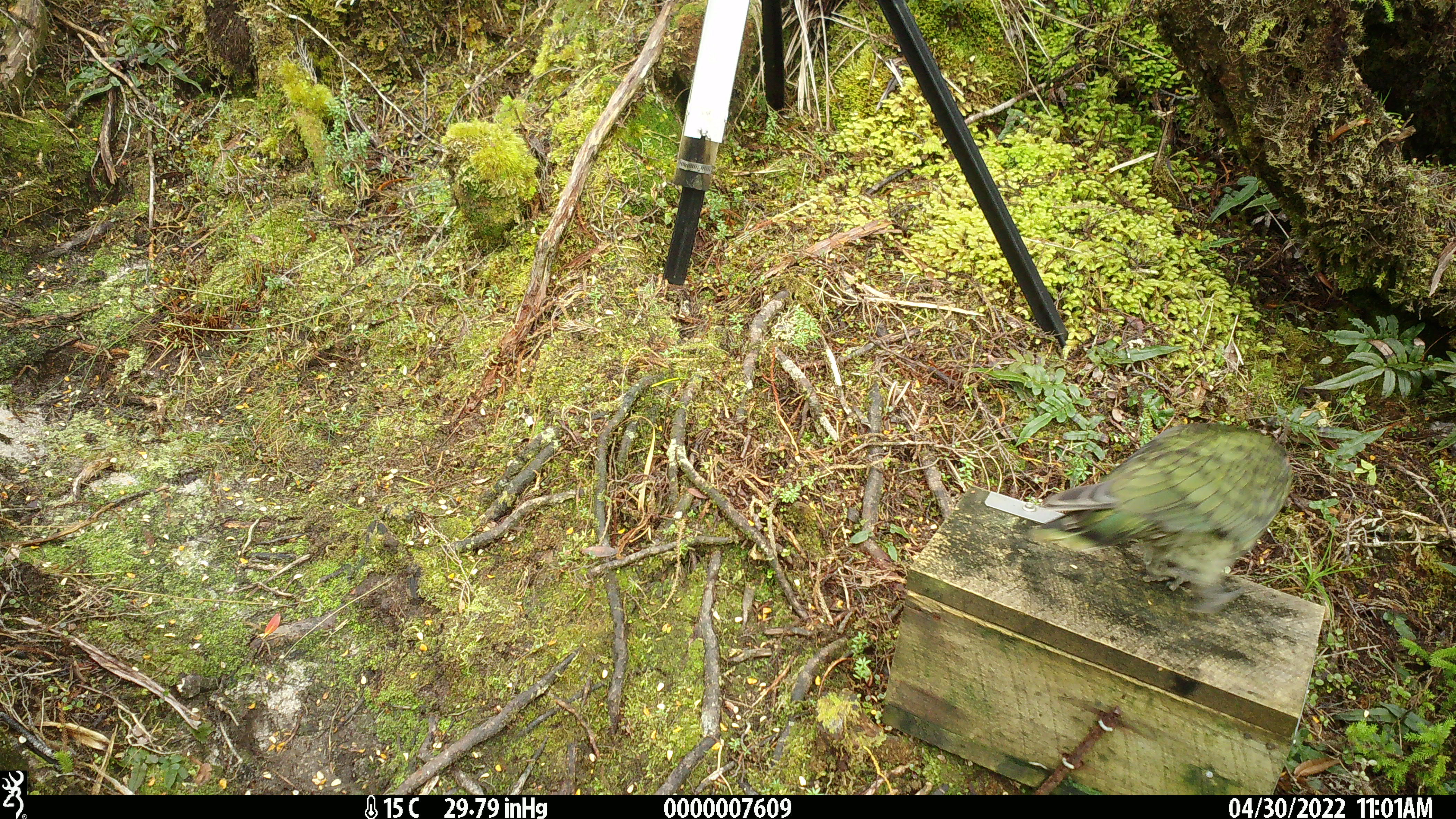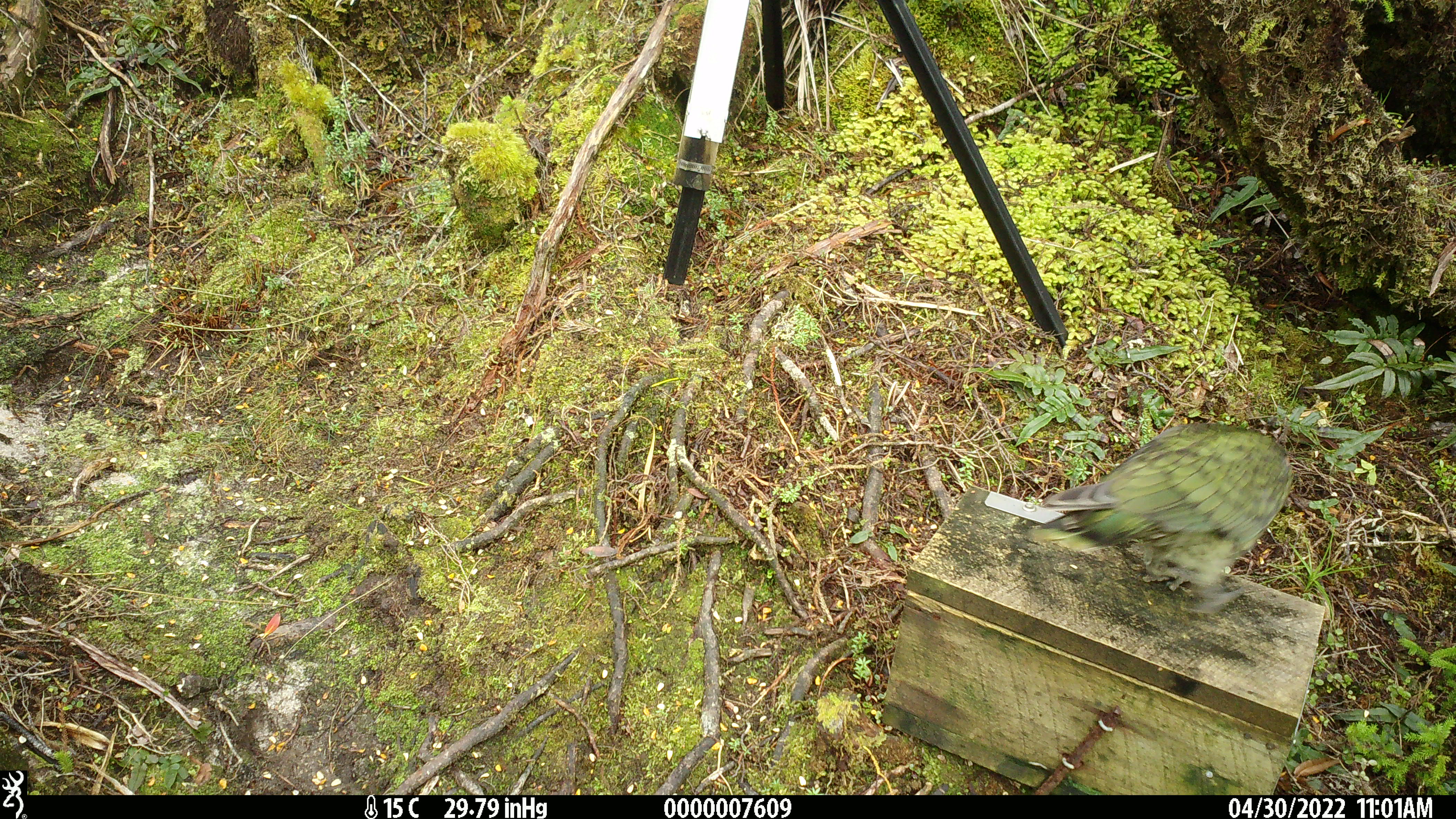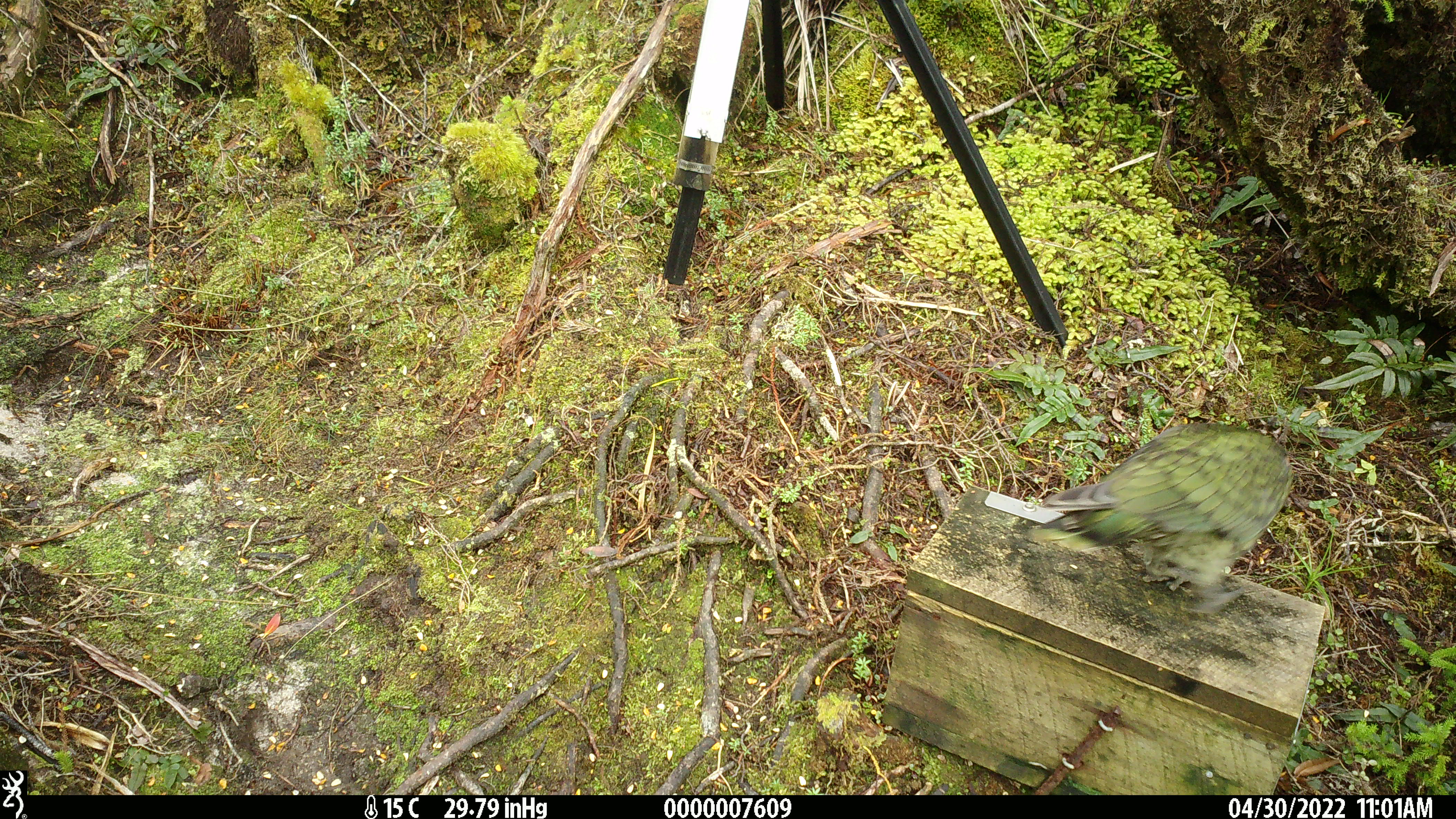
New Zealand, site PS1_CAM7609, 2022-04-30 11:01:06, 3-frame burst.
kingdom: Animalia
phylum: Chordata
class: Aves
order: Psittaciformes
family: Strigopidae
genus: Nestor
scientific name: Nestor notabilis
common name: kea